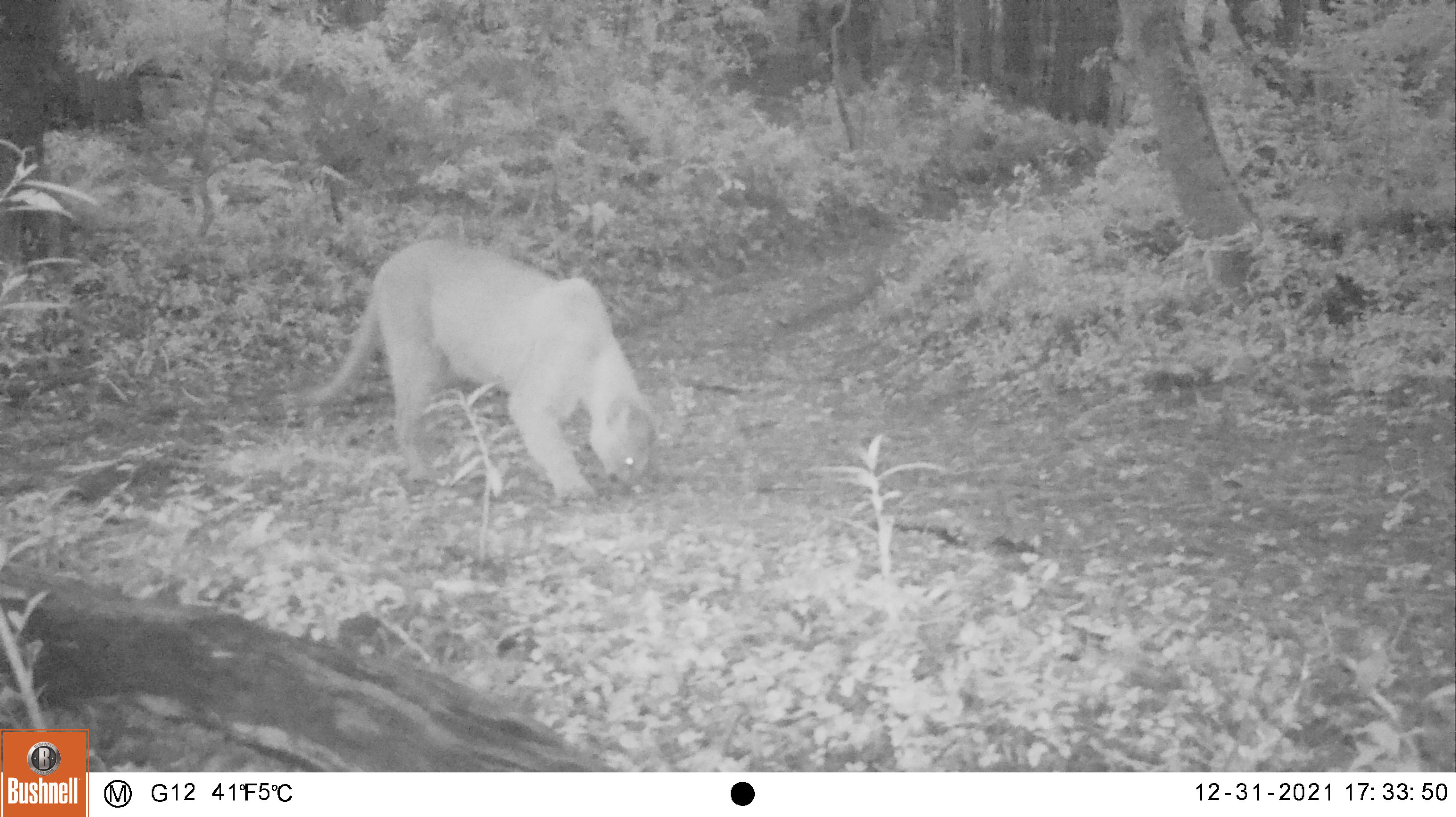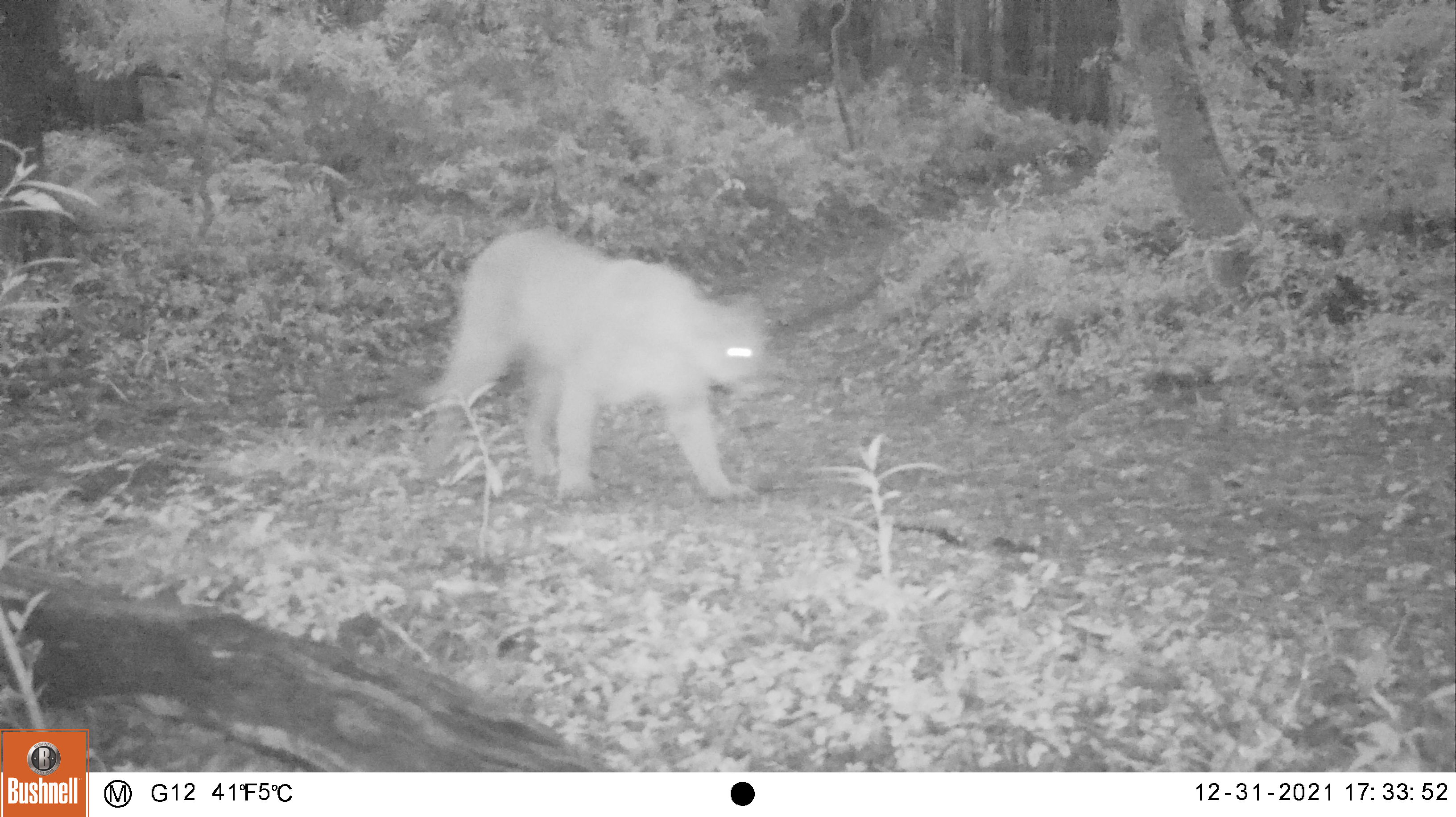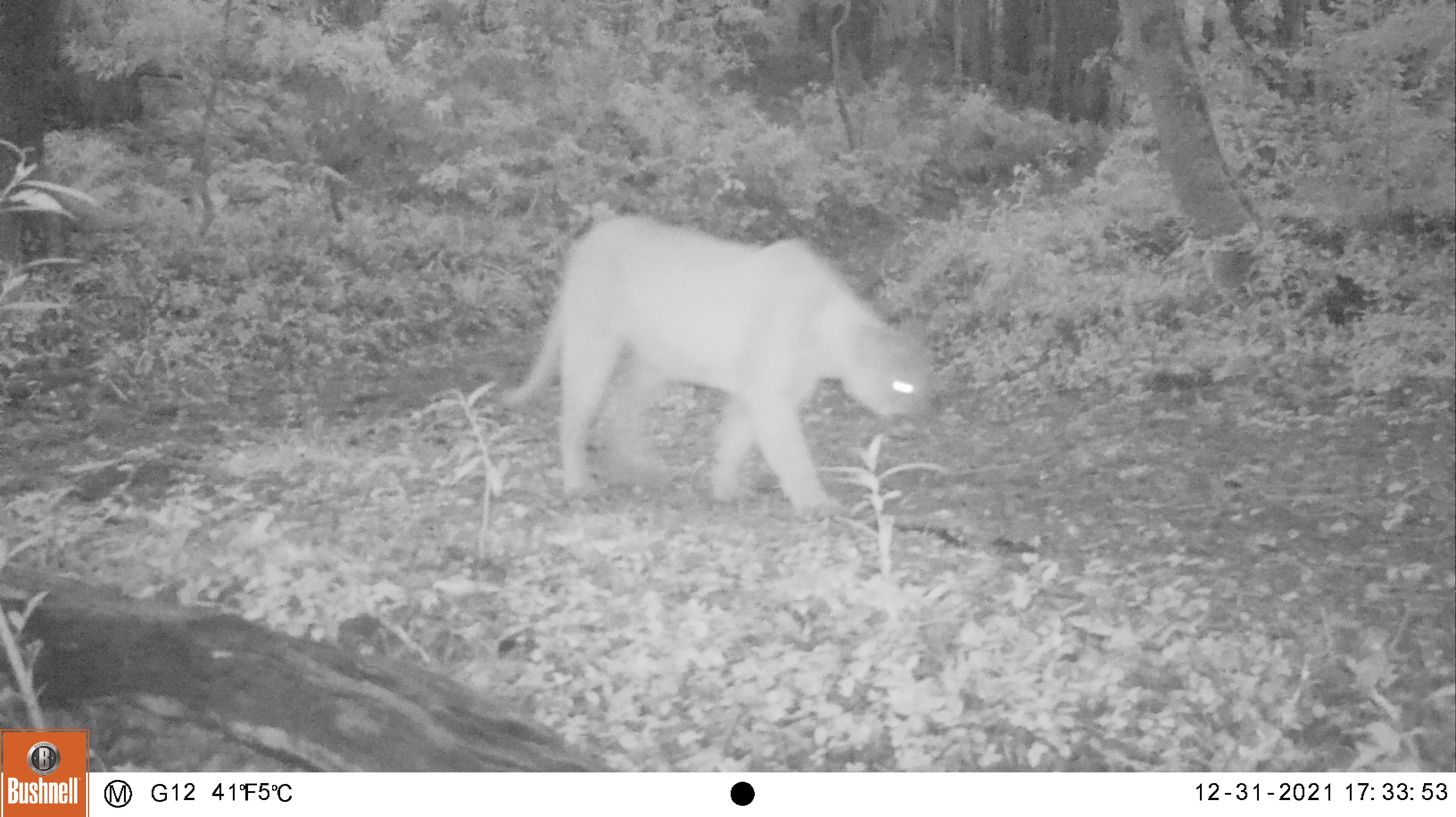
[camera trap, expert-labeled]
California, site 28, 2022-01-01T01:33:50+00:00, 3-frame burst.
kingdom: Animalia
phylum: Chordata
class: Mammalia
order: Carnivora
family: Felidae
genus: Puma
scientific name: Puma concolor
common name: puma